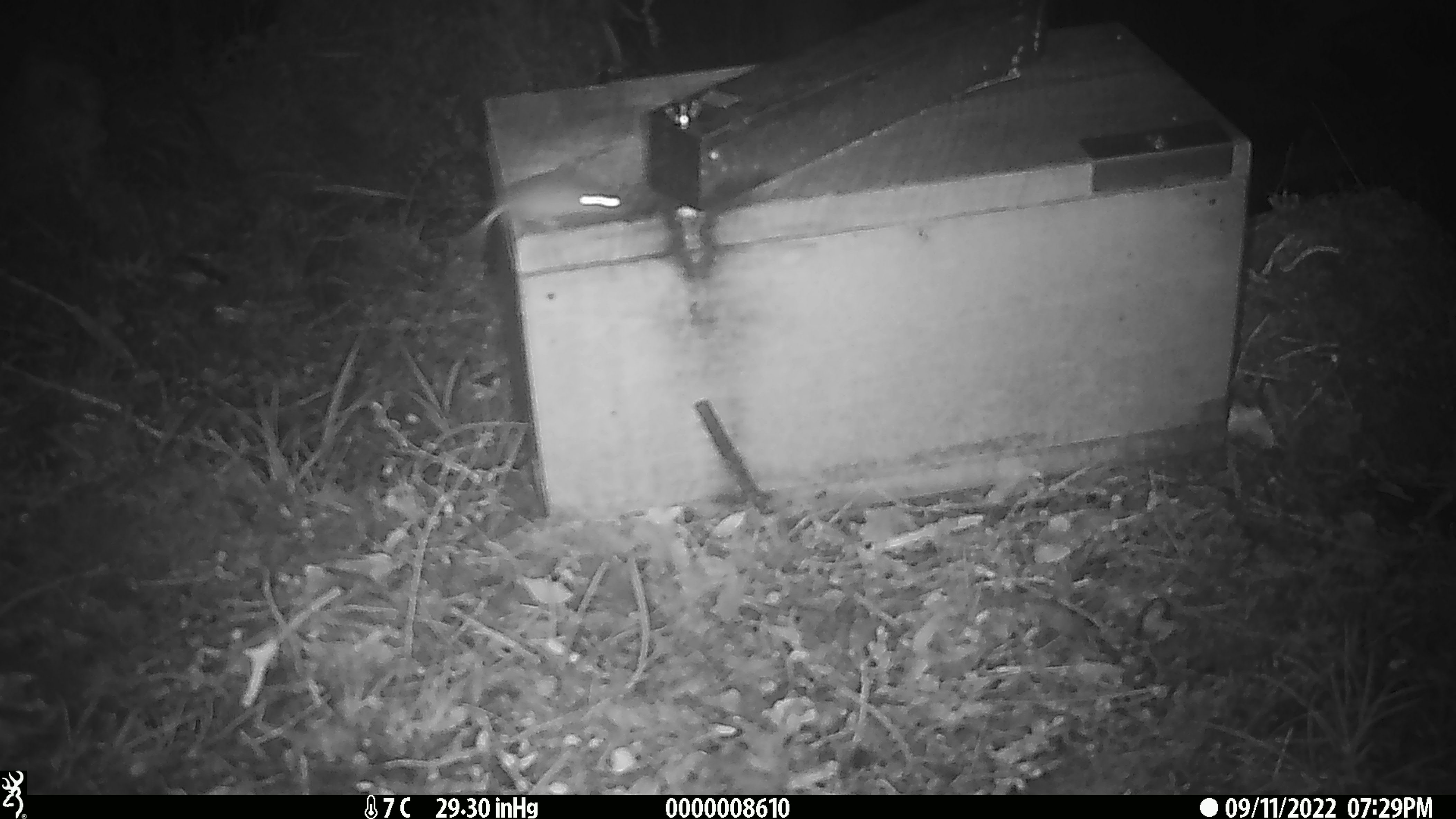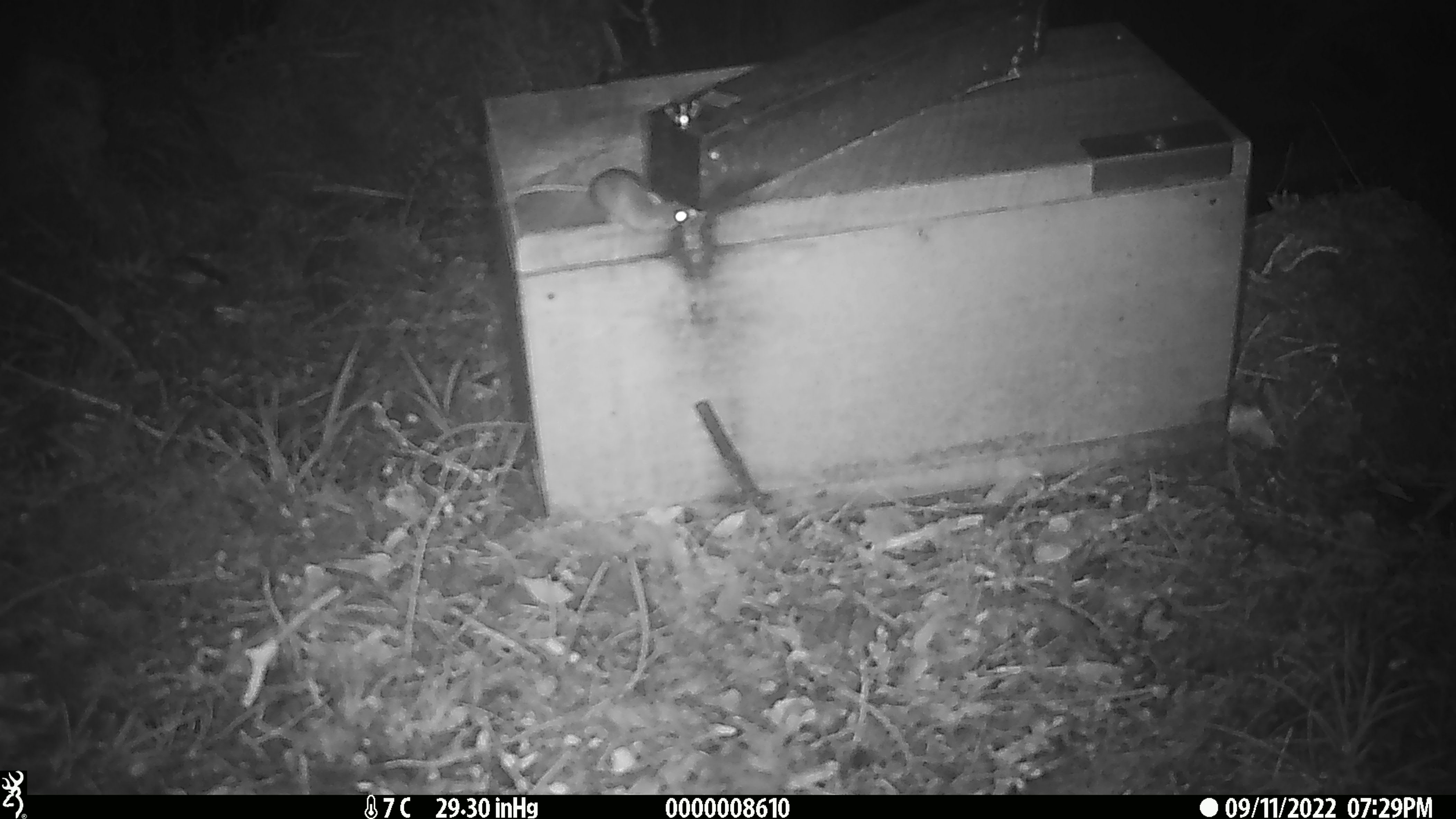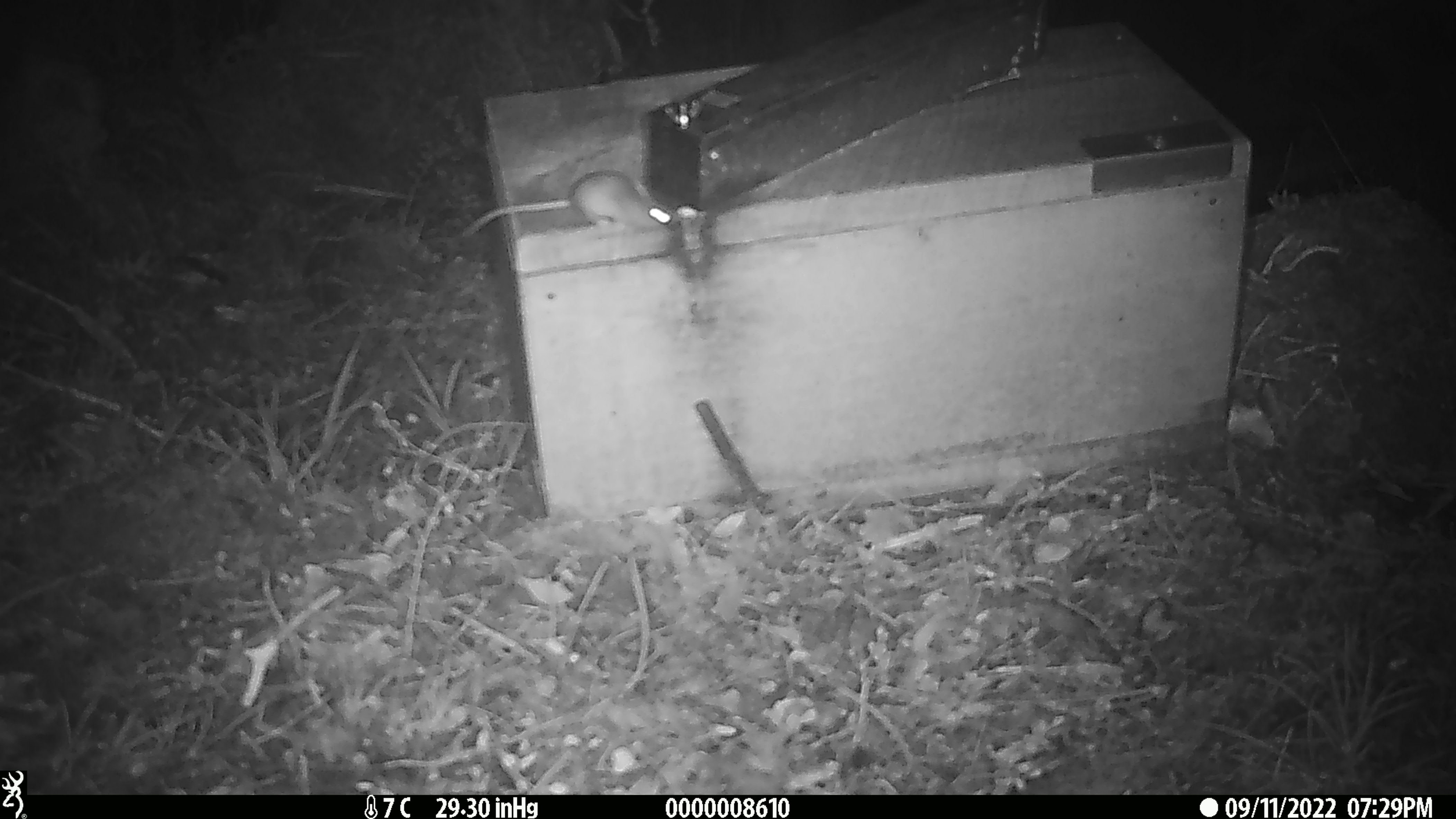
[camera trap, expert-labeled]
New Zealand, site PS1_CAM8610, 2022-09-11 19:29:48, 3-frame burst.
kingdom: Animalia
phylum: Chordata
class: Mammalia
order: Rodentia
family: Muridae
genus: Mus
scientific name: Mus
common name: mouse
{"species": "mouse (Mus)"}